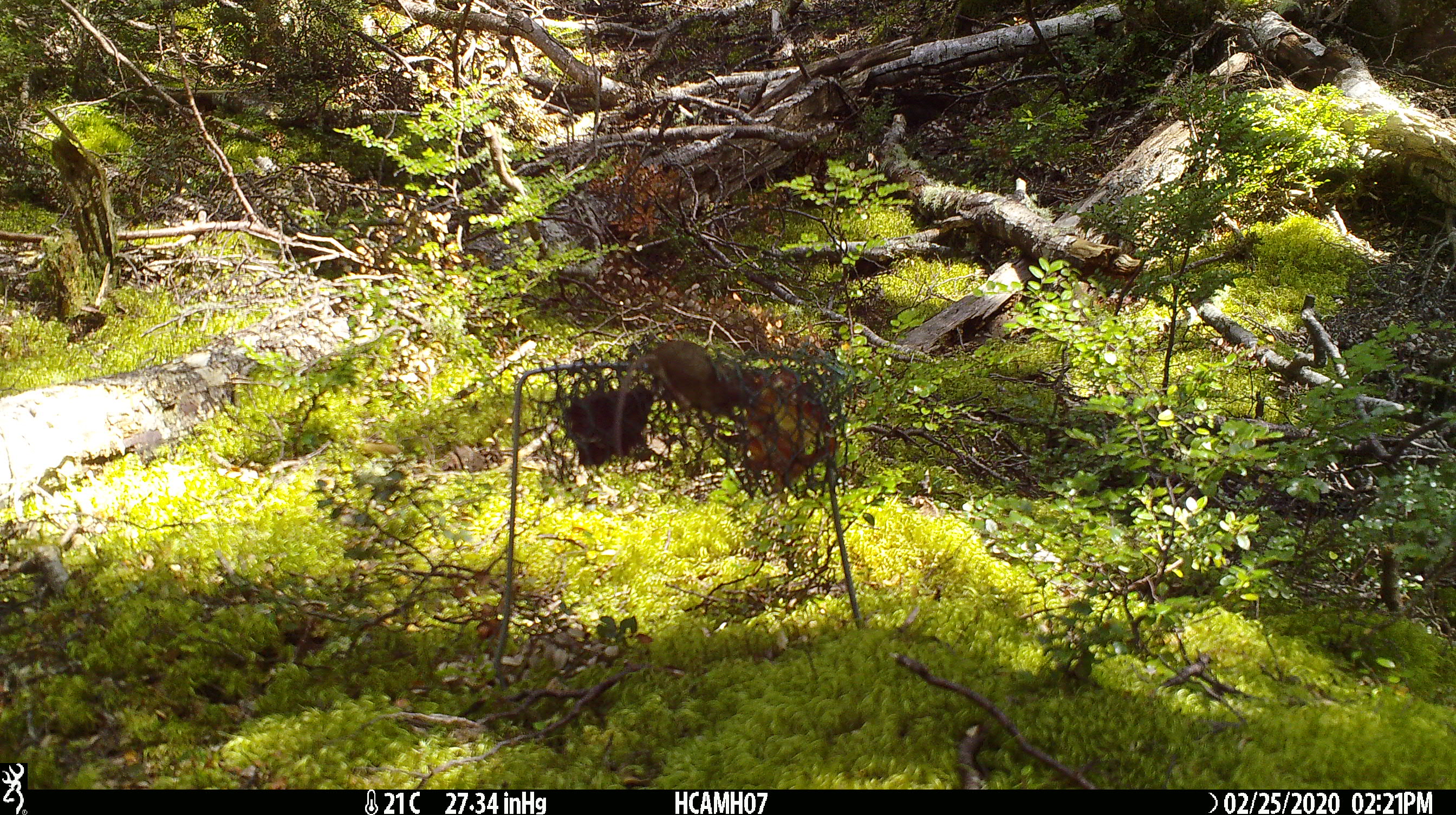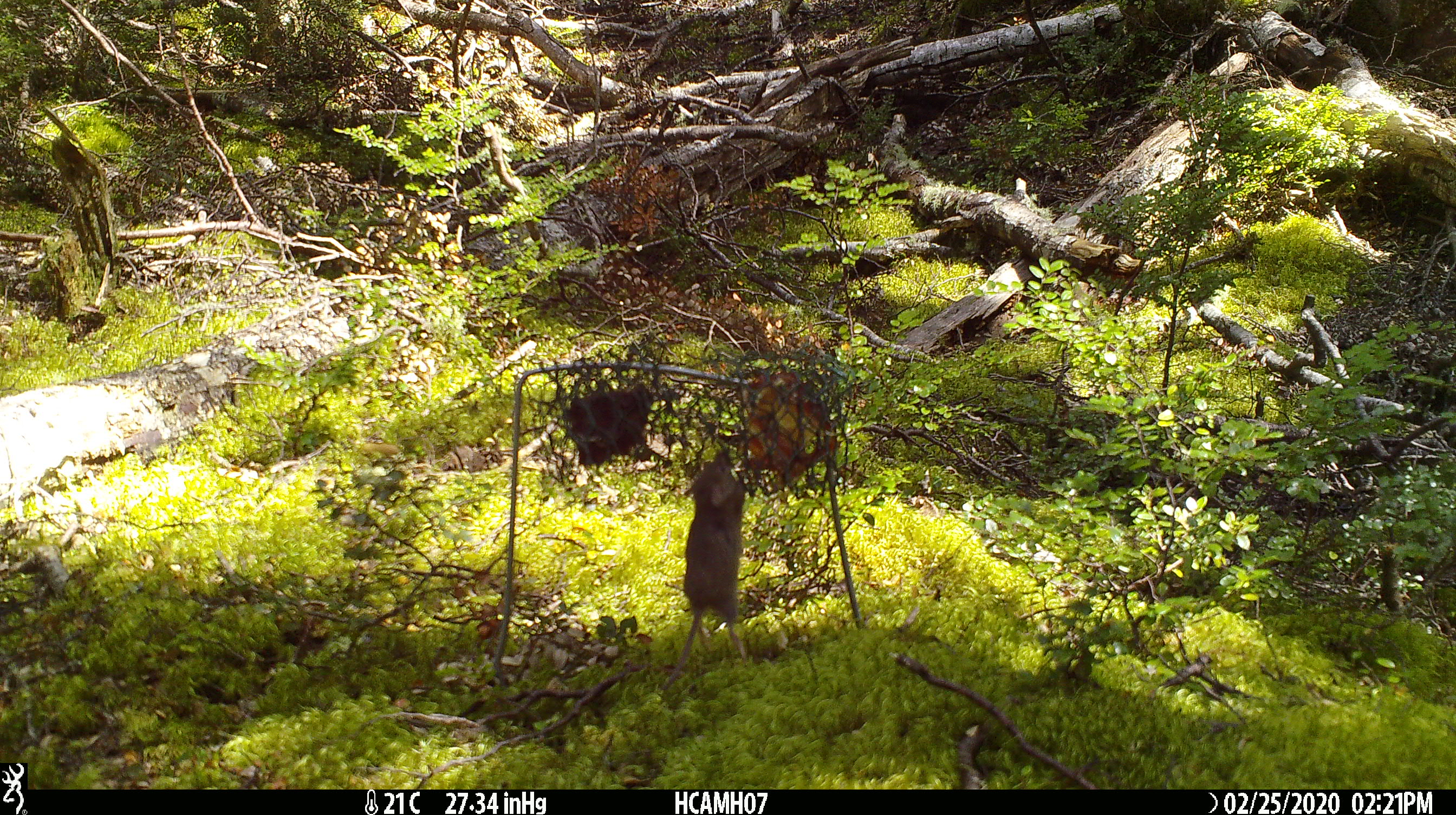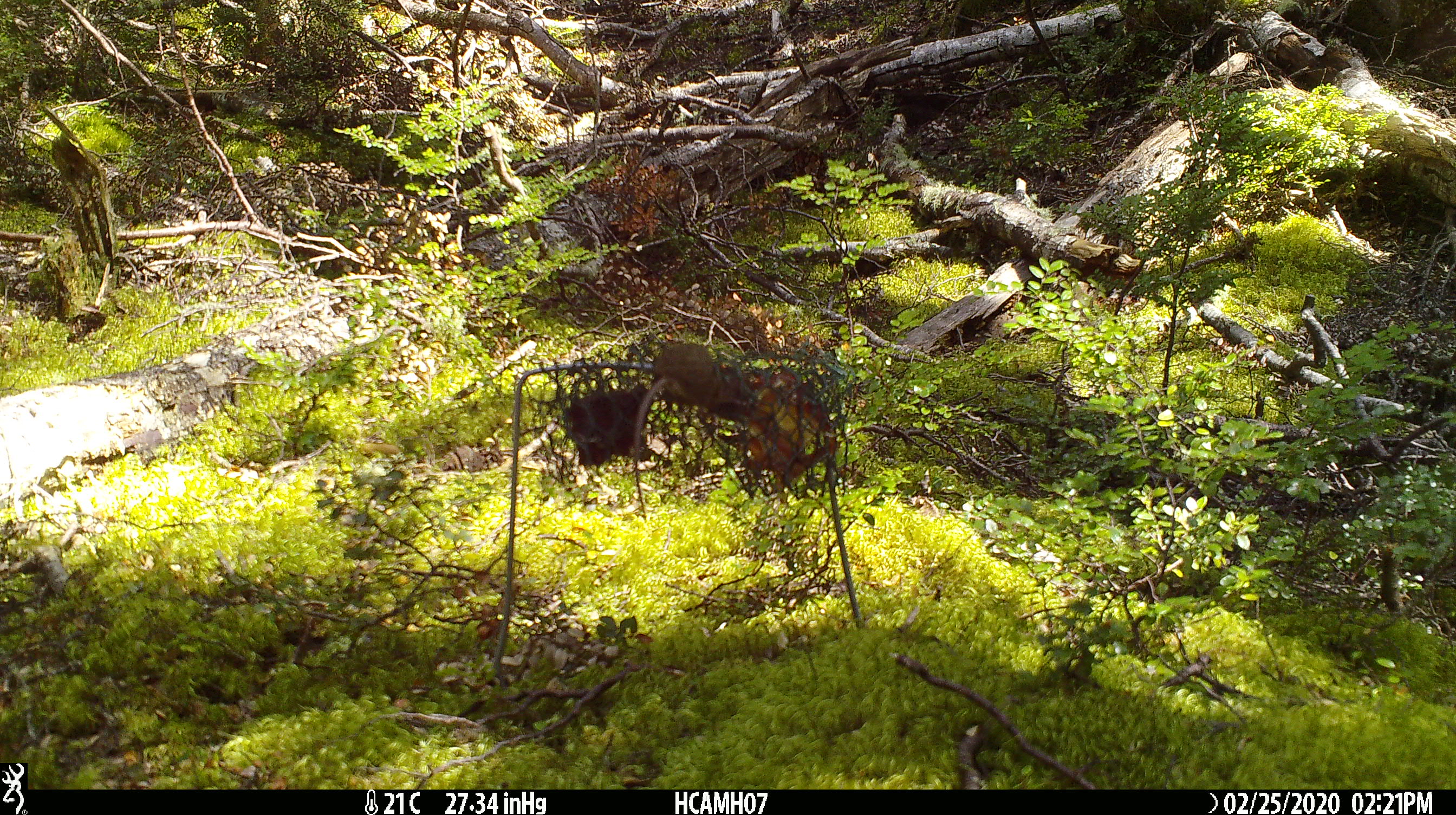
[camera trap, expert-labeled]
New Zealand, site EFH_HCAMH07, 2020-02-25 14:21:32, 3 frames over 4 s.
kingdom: Animalia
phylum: Chordata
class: Mammalia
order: Rodentia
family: Muridae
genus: Mus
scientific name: Mus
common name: mouse